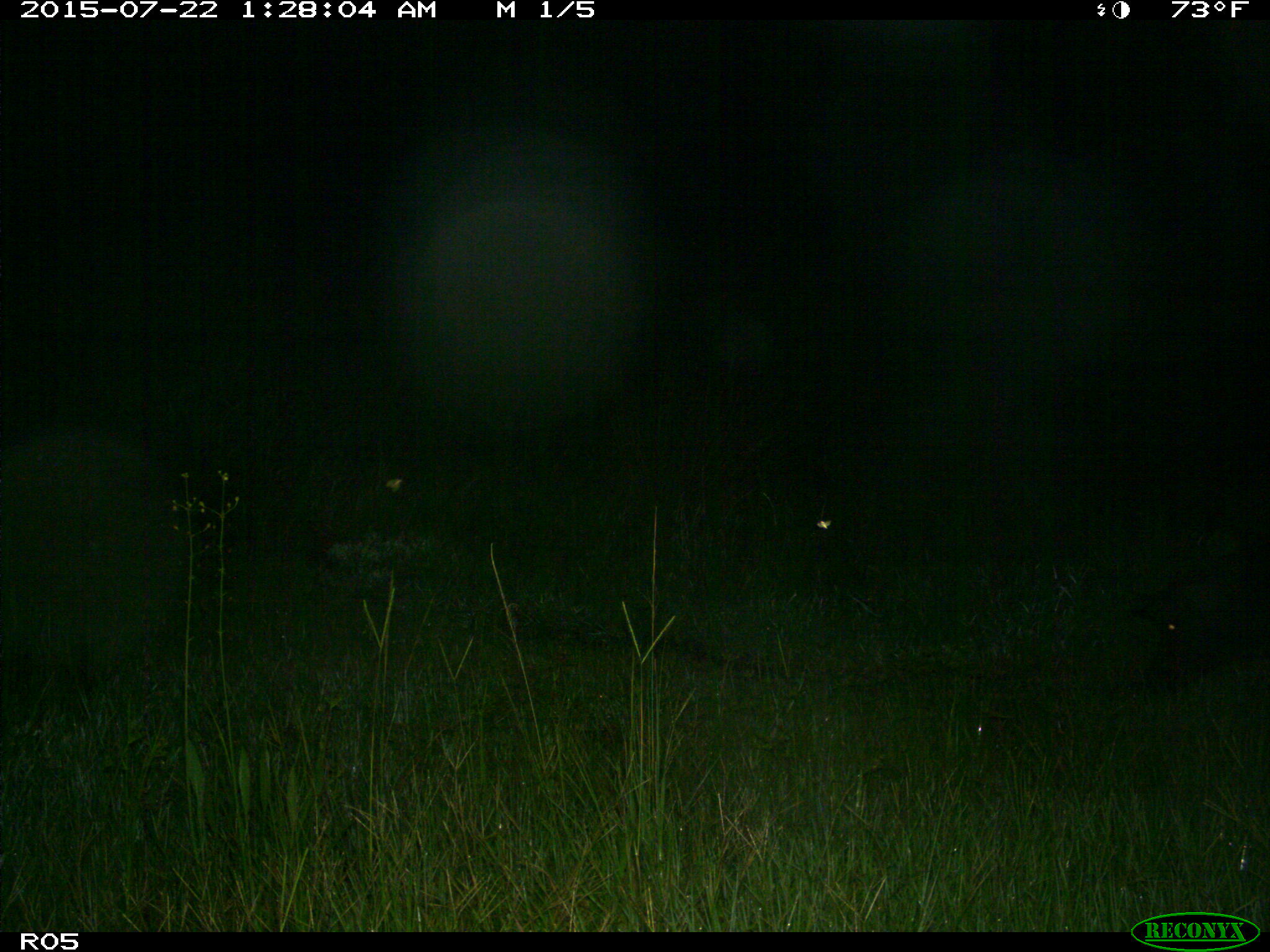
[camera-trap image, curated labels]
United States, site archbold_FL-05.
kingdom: Animalia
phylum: Chordata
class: Mammalia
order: Artiodactyla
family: Suidae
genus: Sus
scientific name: Sus scrofa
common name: wild boar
Sus scrofa (wild boar).